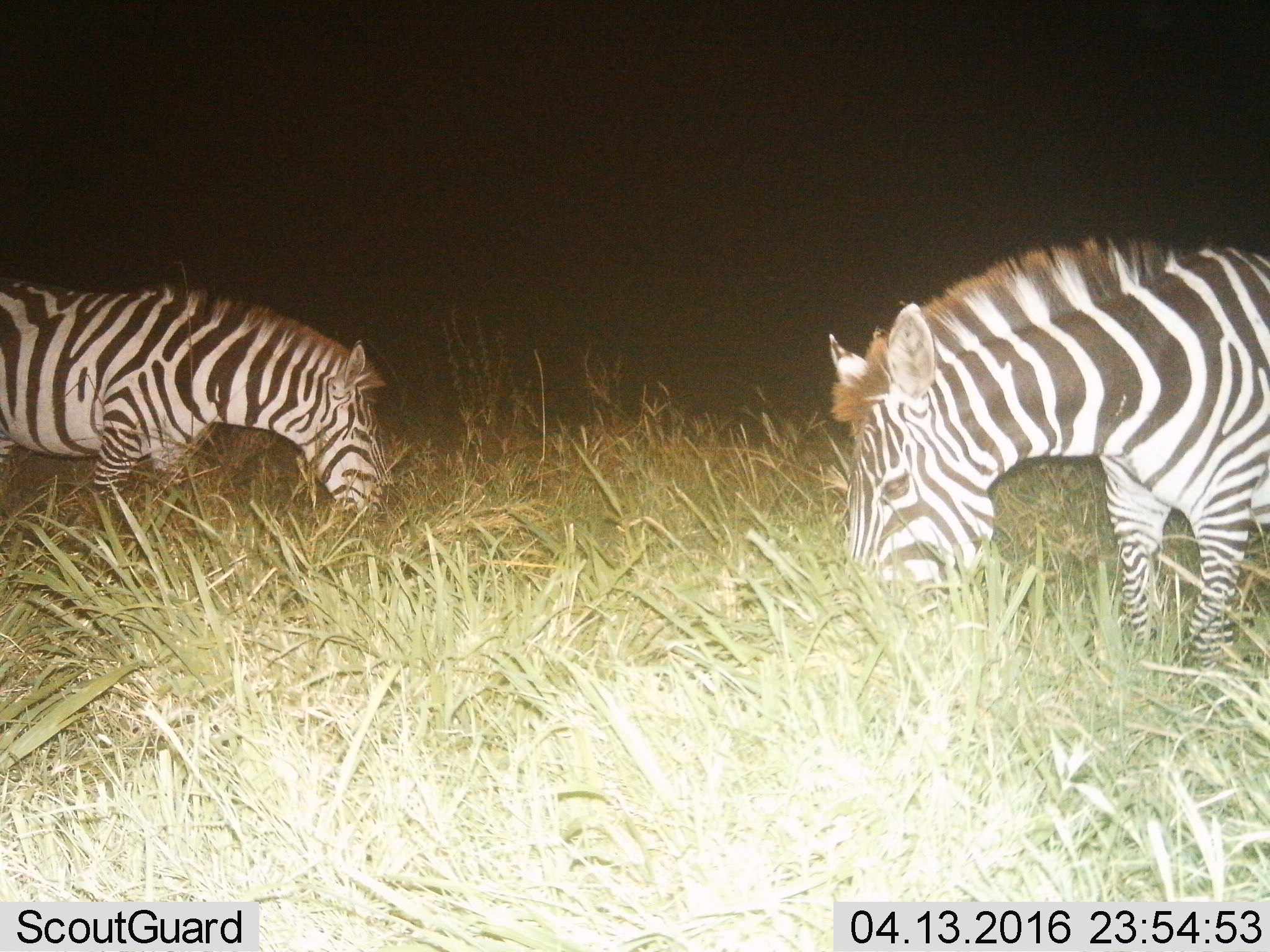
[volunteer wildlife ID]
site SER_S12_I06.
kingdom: Animalia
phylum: Chordata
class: Mammalia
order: Perissodactyla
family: Equidae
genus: Equus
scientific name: Equus quagga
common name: plains zebra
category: zebraplains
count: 2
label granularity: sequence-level